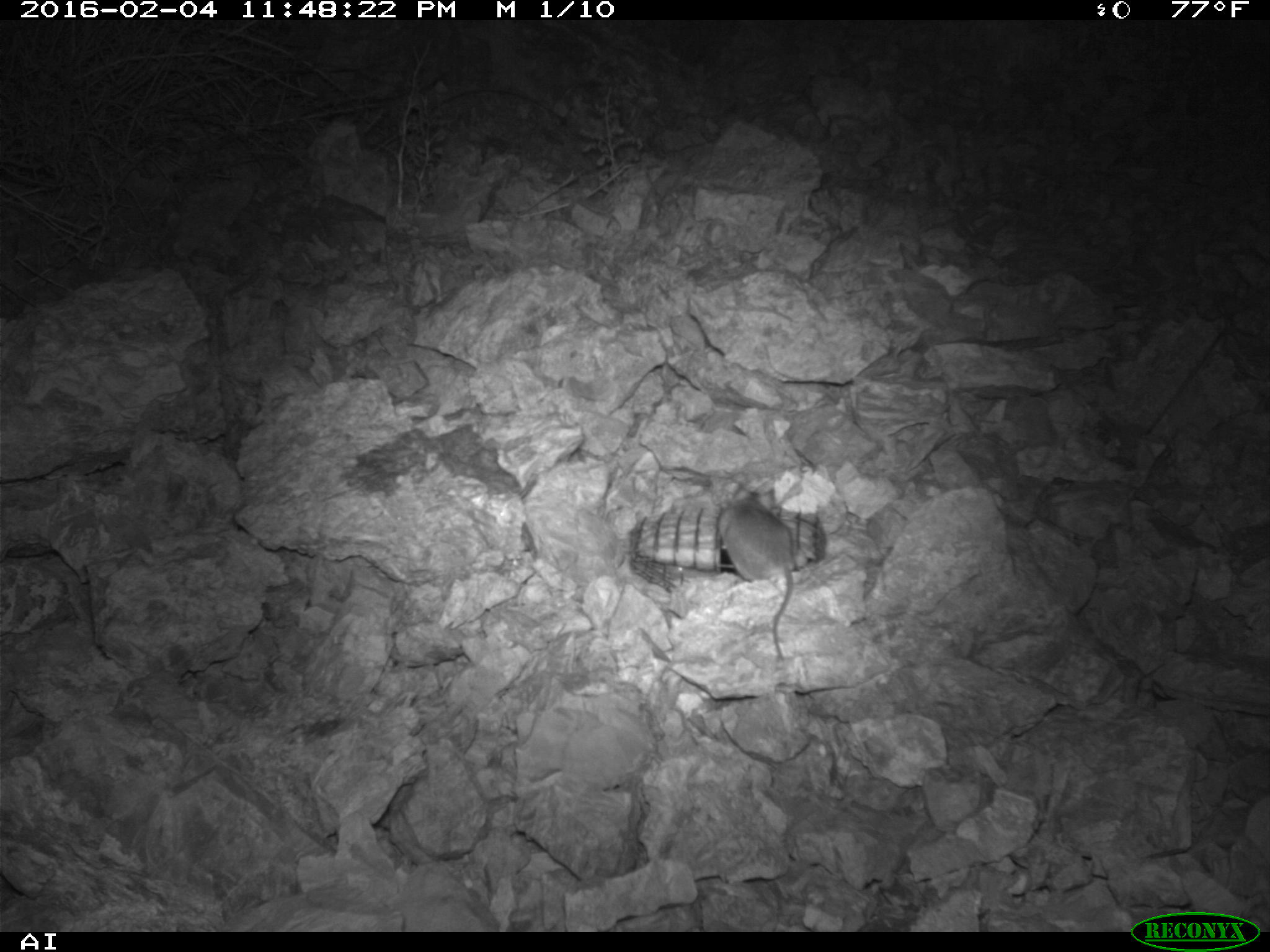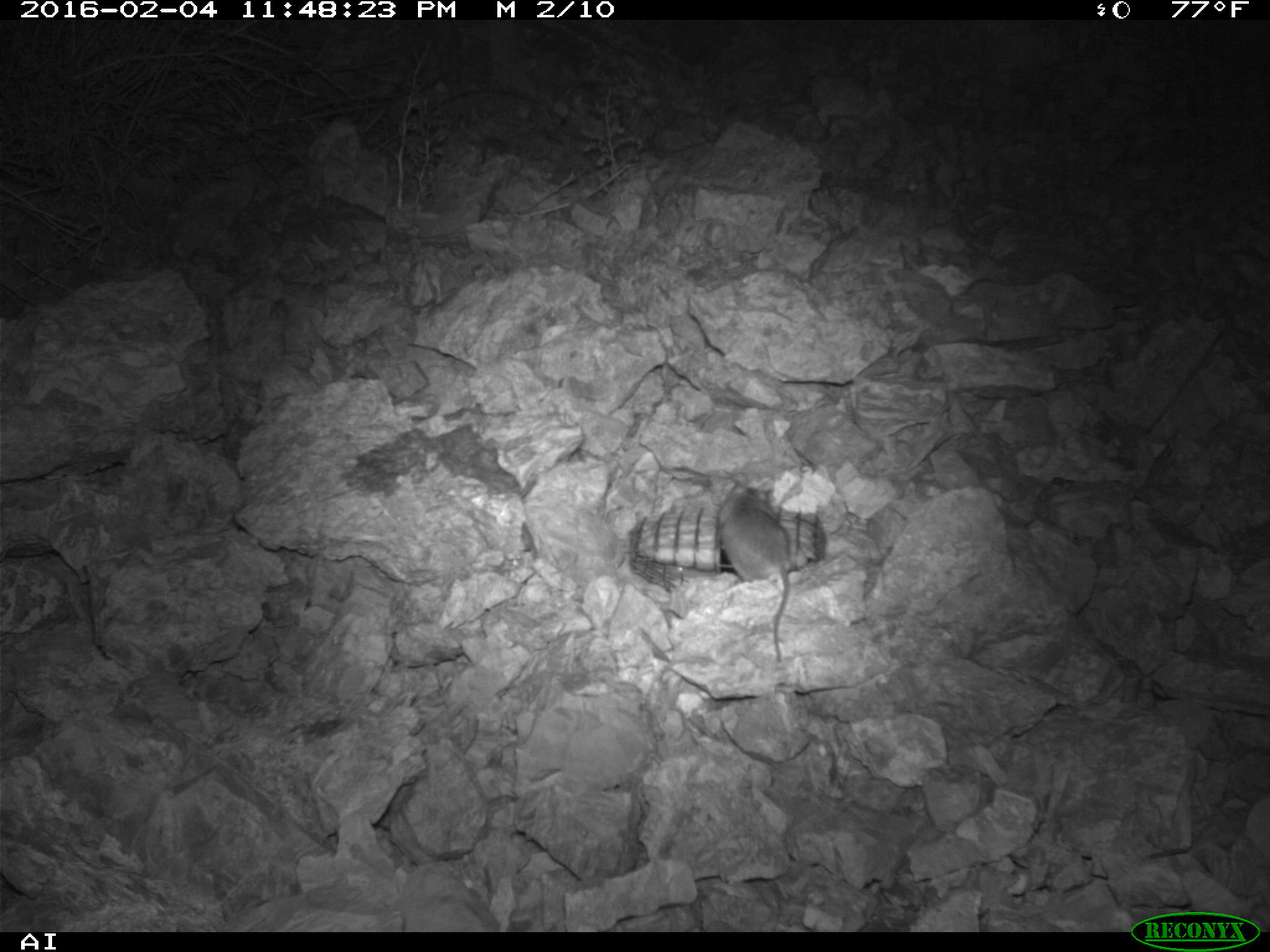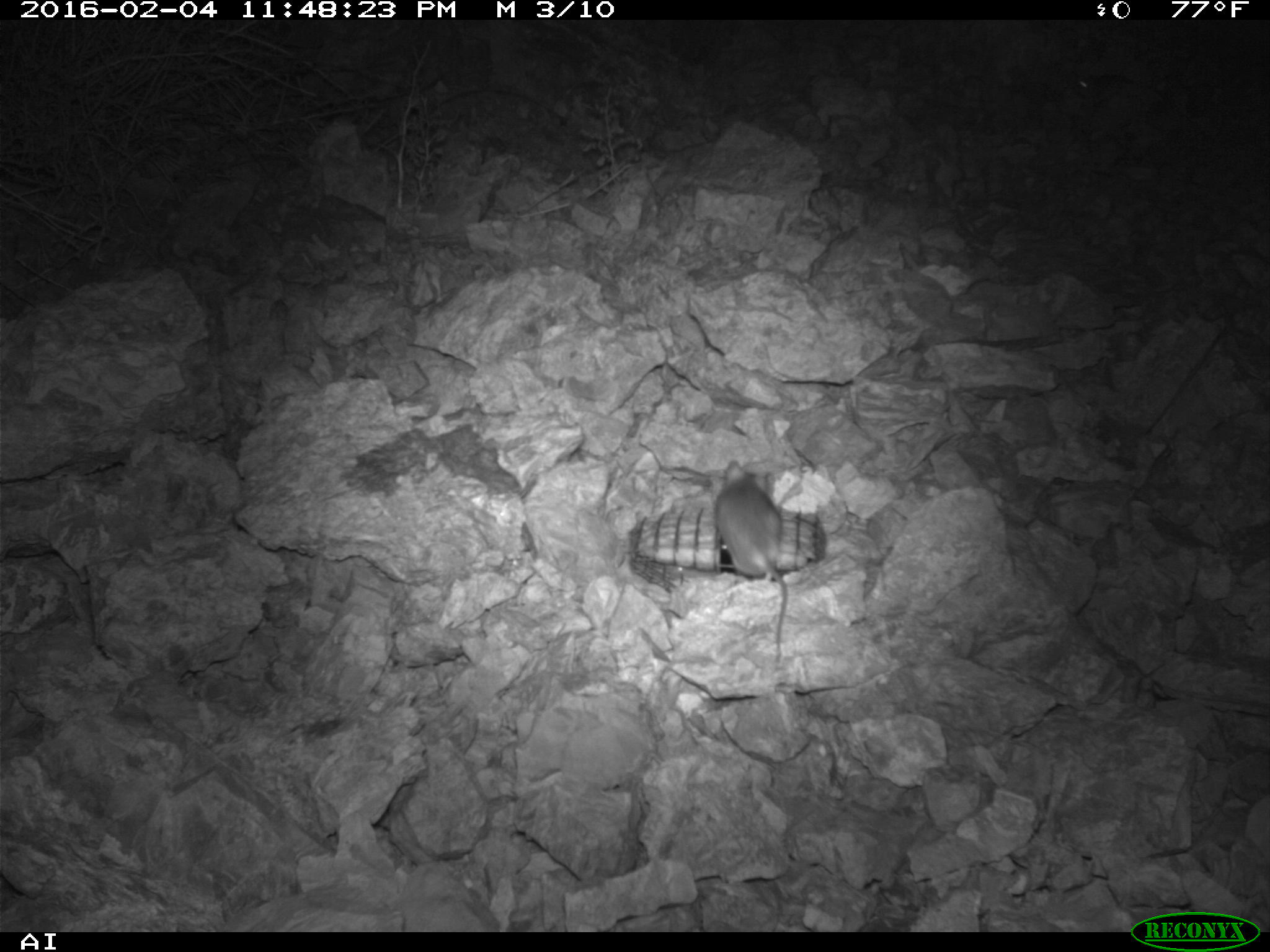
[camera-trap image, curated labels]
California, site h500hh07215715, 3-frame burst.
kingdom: Animalia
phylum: Chordata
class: Mammalia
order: Rodentia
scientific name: Rodentia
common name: rodent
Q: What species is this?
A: Rodent (Rodentia).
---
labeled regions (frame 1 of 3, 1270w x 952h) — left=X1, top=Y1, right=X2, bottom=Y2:
rodent: left=717, top=482, right=793, bottom=659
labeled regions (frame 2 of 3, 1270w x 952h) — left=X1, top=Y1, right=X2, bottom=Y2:
rodent: left=715, top=479, right=793, bottom=662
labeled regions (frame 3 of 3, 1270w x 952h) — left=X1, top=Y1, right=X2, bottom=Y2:
rodent: left=711, top=461, right=788, bottom=663; left=1070, top=60, right=1127, bottom=96